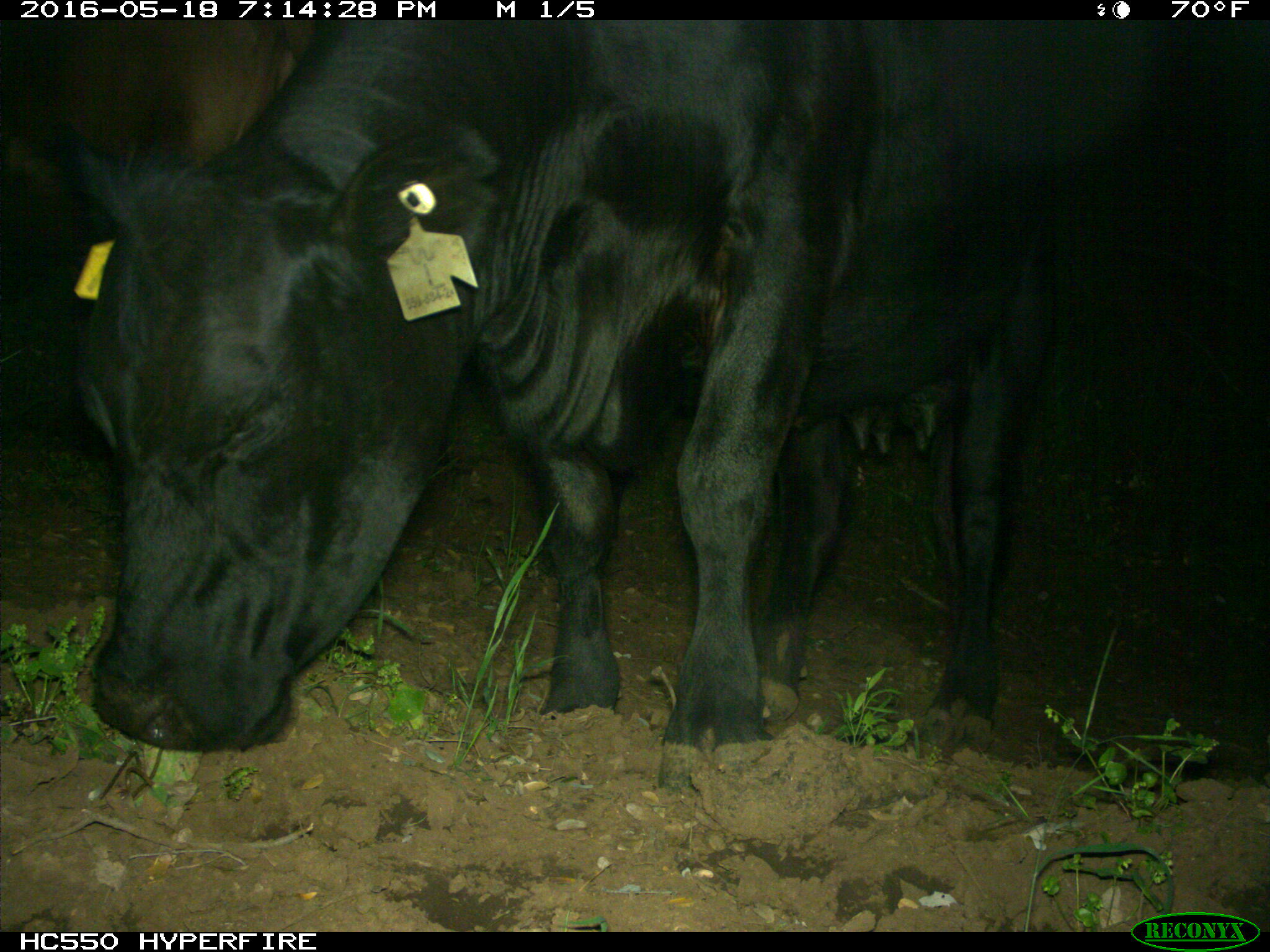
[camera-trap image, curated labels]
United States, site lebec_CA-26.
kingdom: Animalia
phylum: Chordata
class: Mammalia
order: Artiodactyla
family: Bovidae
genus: Bos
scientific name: Bos taurus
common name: domestic cow